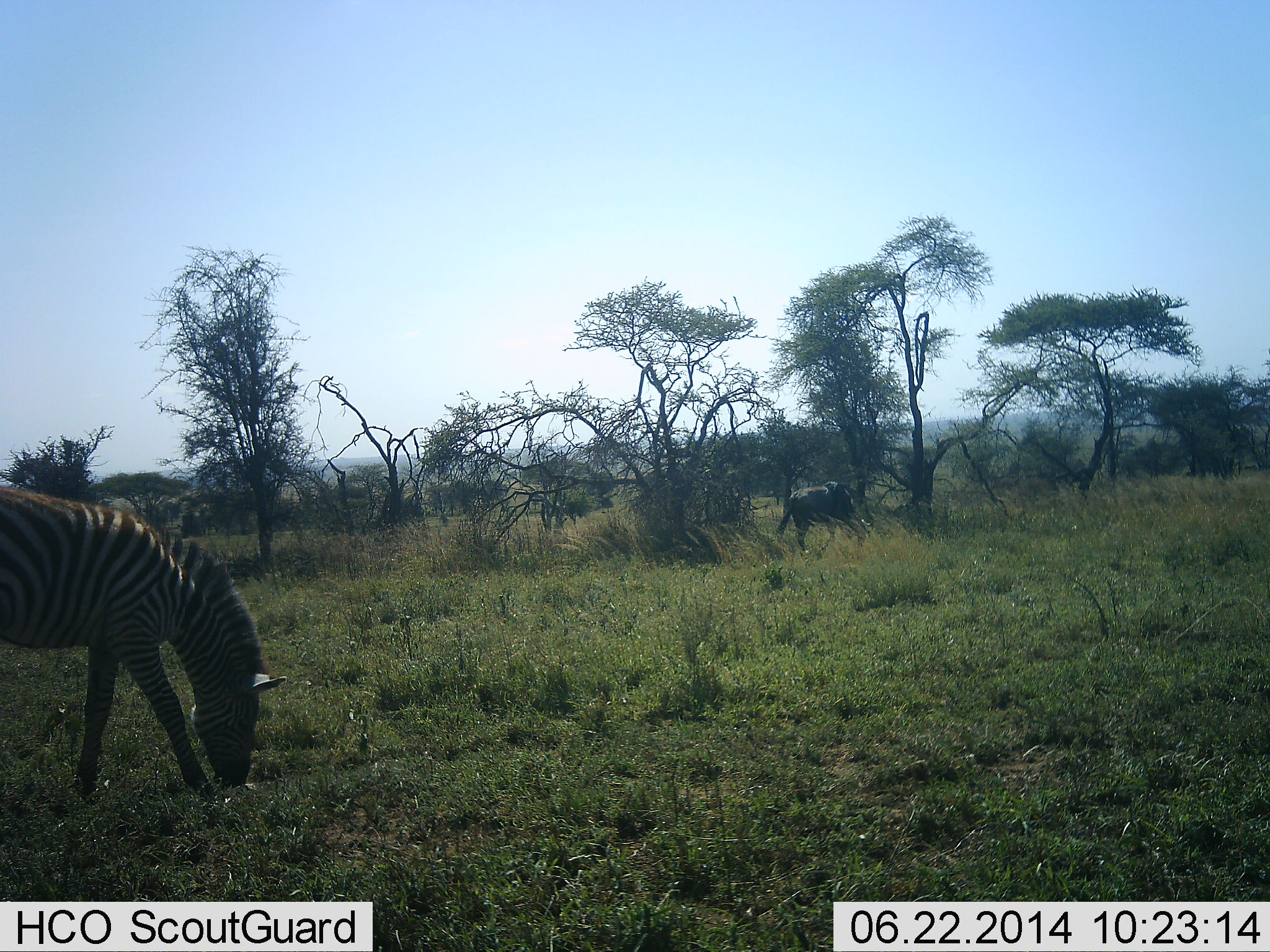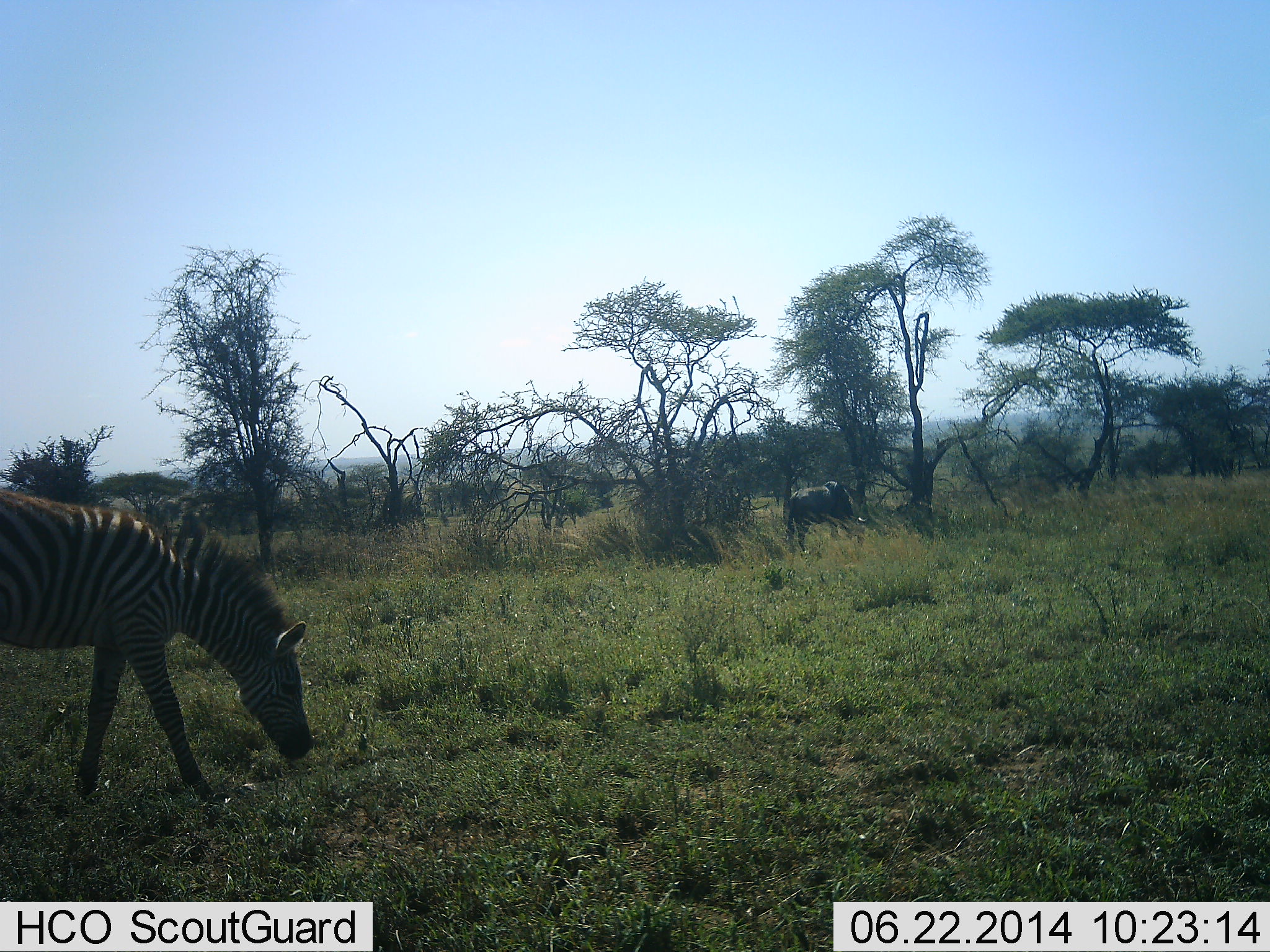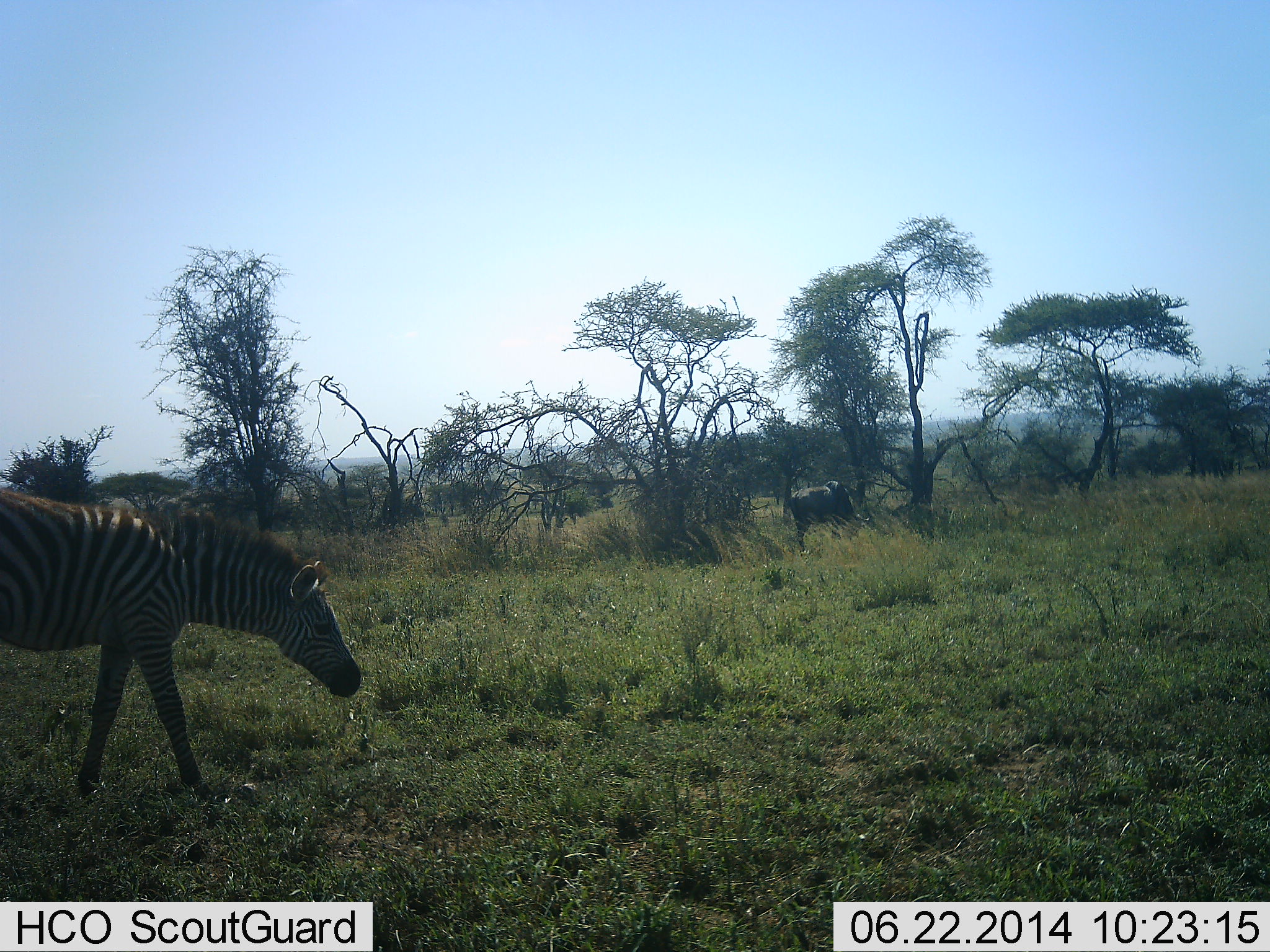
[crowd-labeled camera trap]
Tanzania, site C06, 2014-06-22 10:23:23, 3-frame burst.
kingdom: Animalia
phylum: Chordata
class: Mammalia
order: Artiodactyla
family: Bovidae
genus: Connochaetes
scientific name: Connochaetes taurinus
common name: blue wildebeest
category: wildebeest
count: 1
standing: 20%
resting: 0%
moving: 0%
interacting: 0%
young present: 0%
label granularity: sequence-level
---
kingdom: Animalia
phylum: Chordata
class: Mammalia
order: Perissodactyla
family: Equidae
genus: Equus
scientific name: Equus quagga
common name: plains zebra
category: zebra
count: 1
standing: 14%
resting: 7%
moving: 7%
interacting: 0%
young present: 7%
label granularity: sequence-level